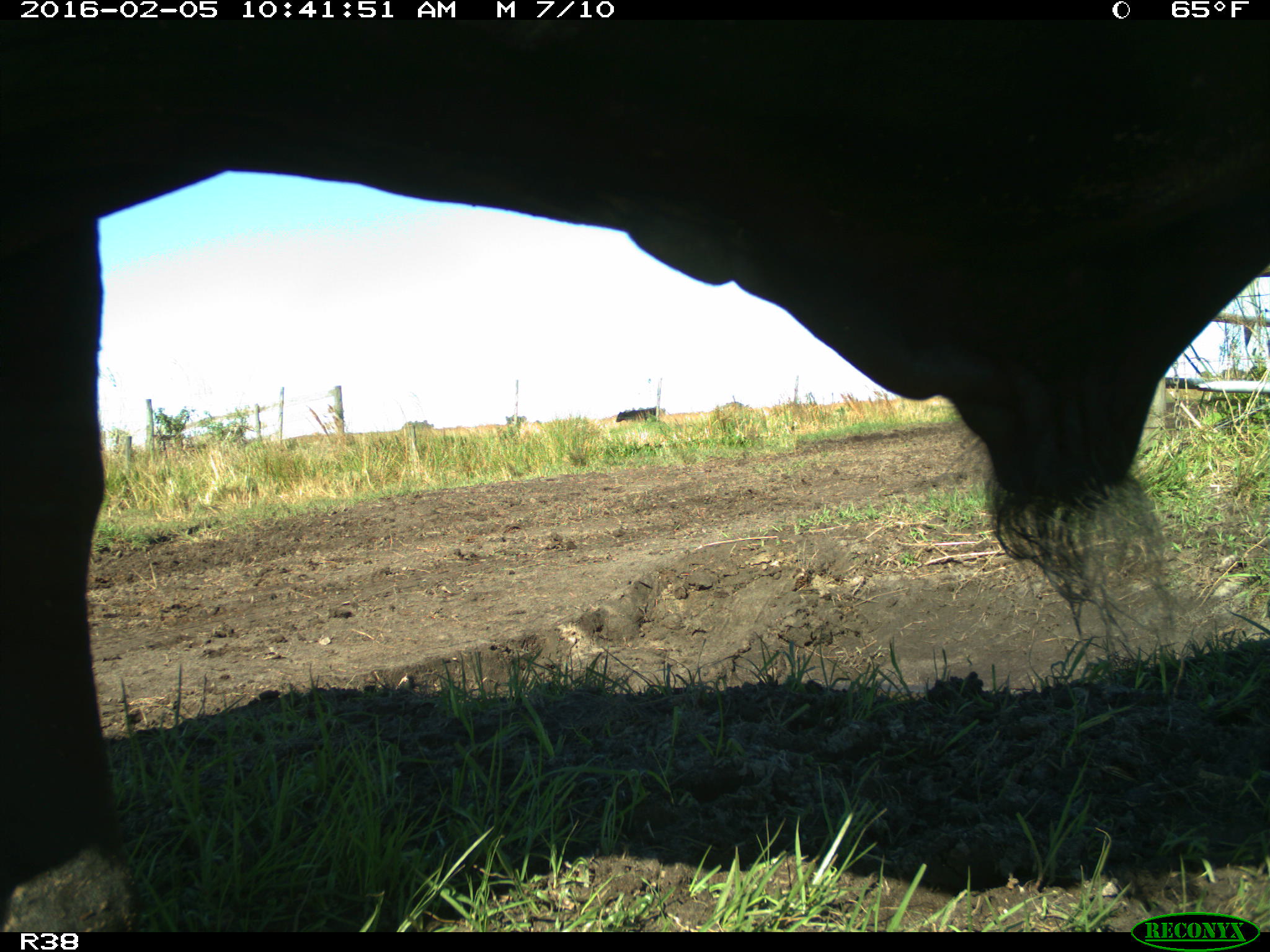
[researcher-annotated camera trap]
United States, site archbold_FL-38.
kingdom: Animalia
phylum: Chordata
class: Mammalia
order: Artiodactyla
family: Bovidae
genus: Bos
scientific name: Bos taurus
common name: domestic cow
Bos taurus (domestic cow).